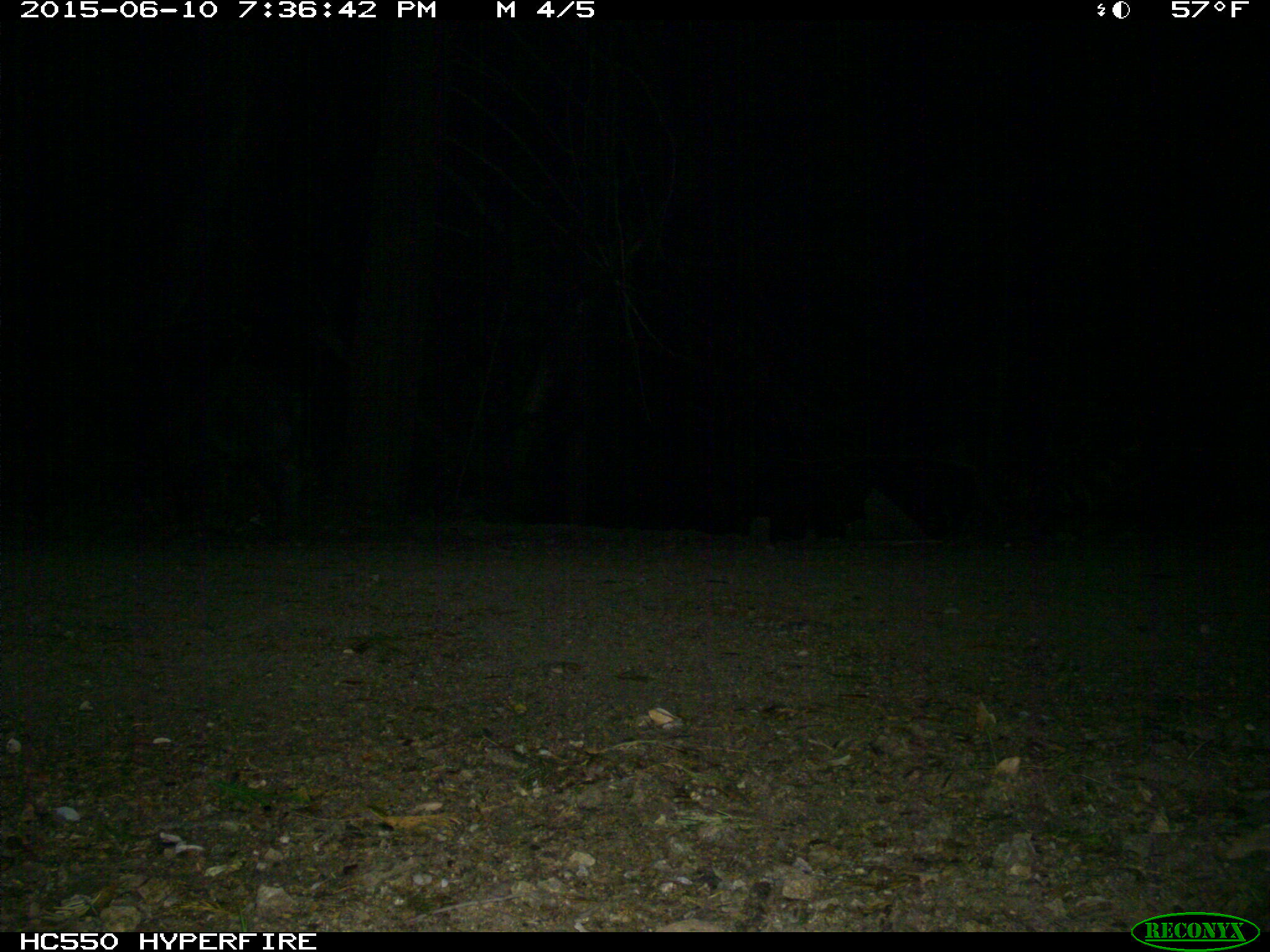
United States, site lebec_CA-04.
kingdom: Animalia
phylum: Chordata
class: Mammalia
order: Artiodactyla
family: Suidae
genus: Sus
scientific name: Sus scrofa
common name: wild boar